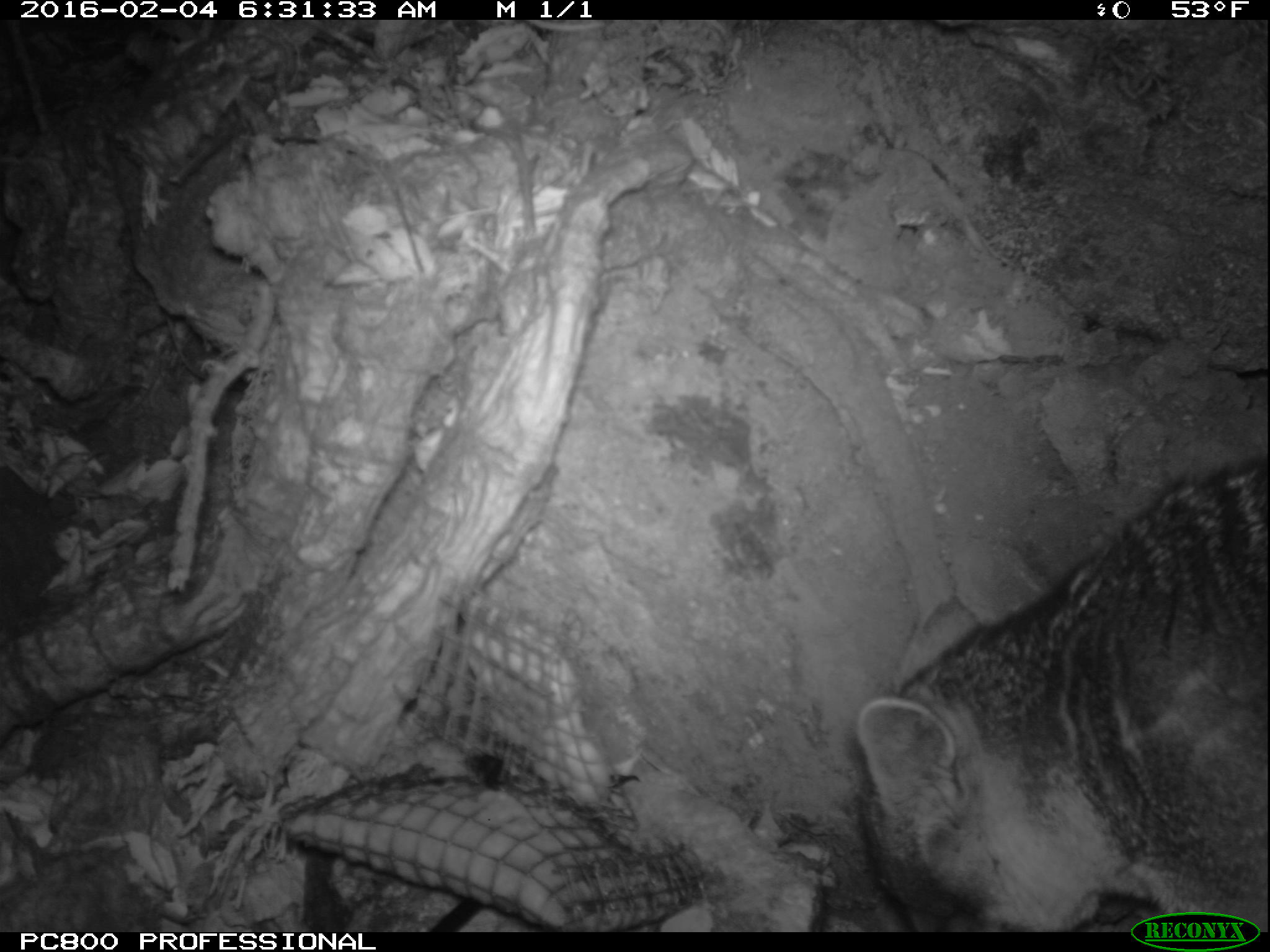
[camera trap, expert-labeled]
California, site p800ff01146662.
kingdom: Animalia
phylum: Chordata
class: Mammalia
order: Carnivora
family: Canidae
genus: Urocyon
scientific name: Urocyon littoralis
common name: island fox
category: fox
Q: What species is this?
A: Fox (island fox) (Urocyon littoralis).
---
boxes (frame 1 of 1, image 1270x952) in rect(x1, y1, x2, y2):
fox: rect(858, 444, 1269, 934)